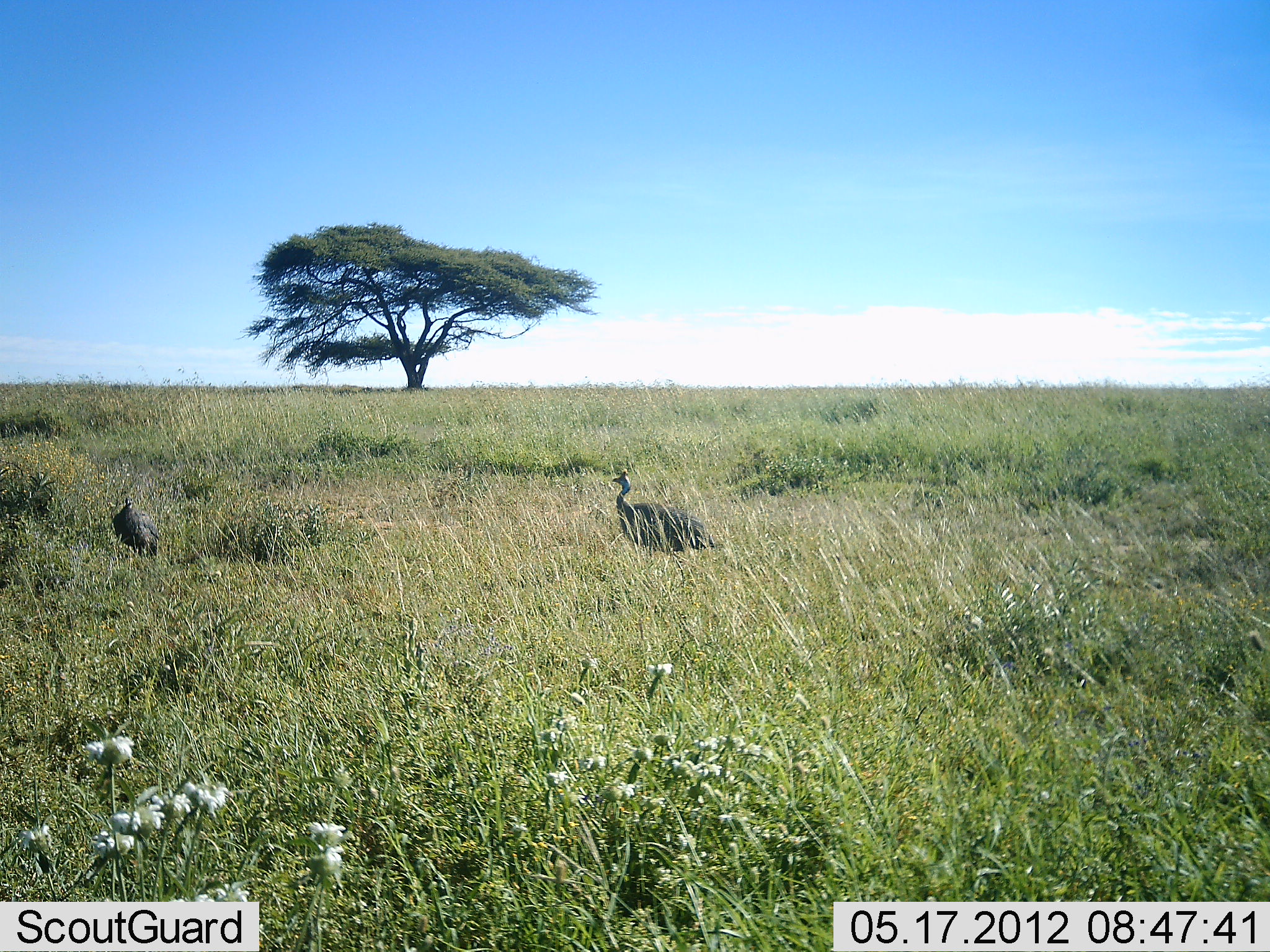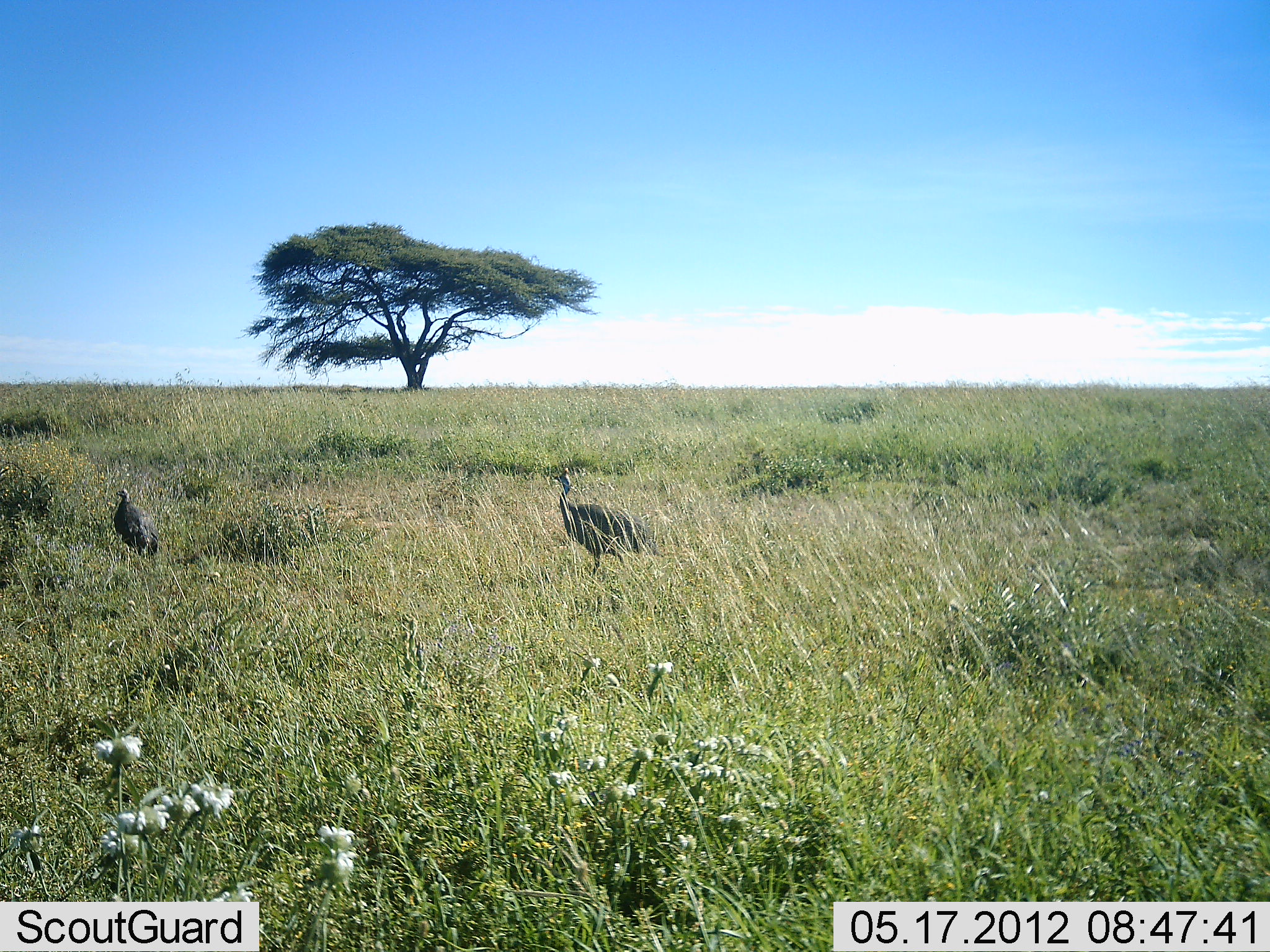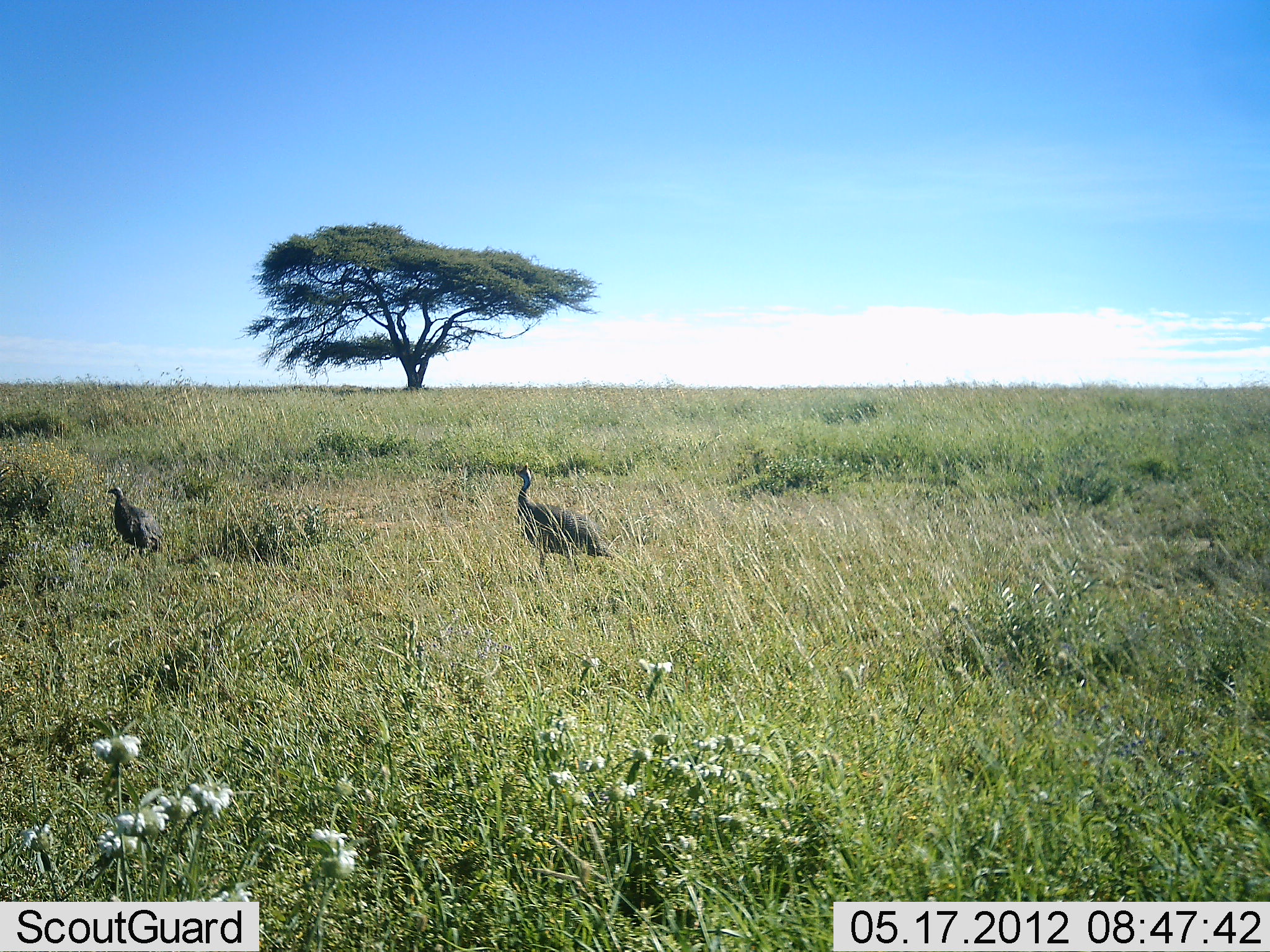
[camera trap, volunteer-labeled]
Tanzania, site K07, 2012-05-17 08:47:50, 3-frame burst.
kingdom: Animalia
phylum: Chordata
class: Aves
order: Galliformes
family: Numididae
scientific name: Numididae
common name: guinea fowl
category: guineafowl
Guineafowl (guinea fowl) (Numididae), count 2. Behavior (volunteer vote fractions): standing 48%, resting 4%, moving 88%, interacting 0%. Young present (vote fraction): 0%. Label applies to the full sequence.